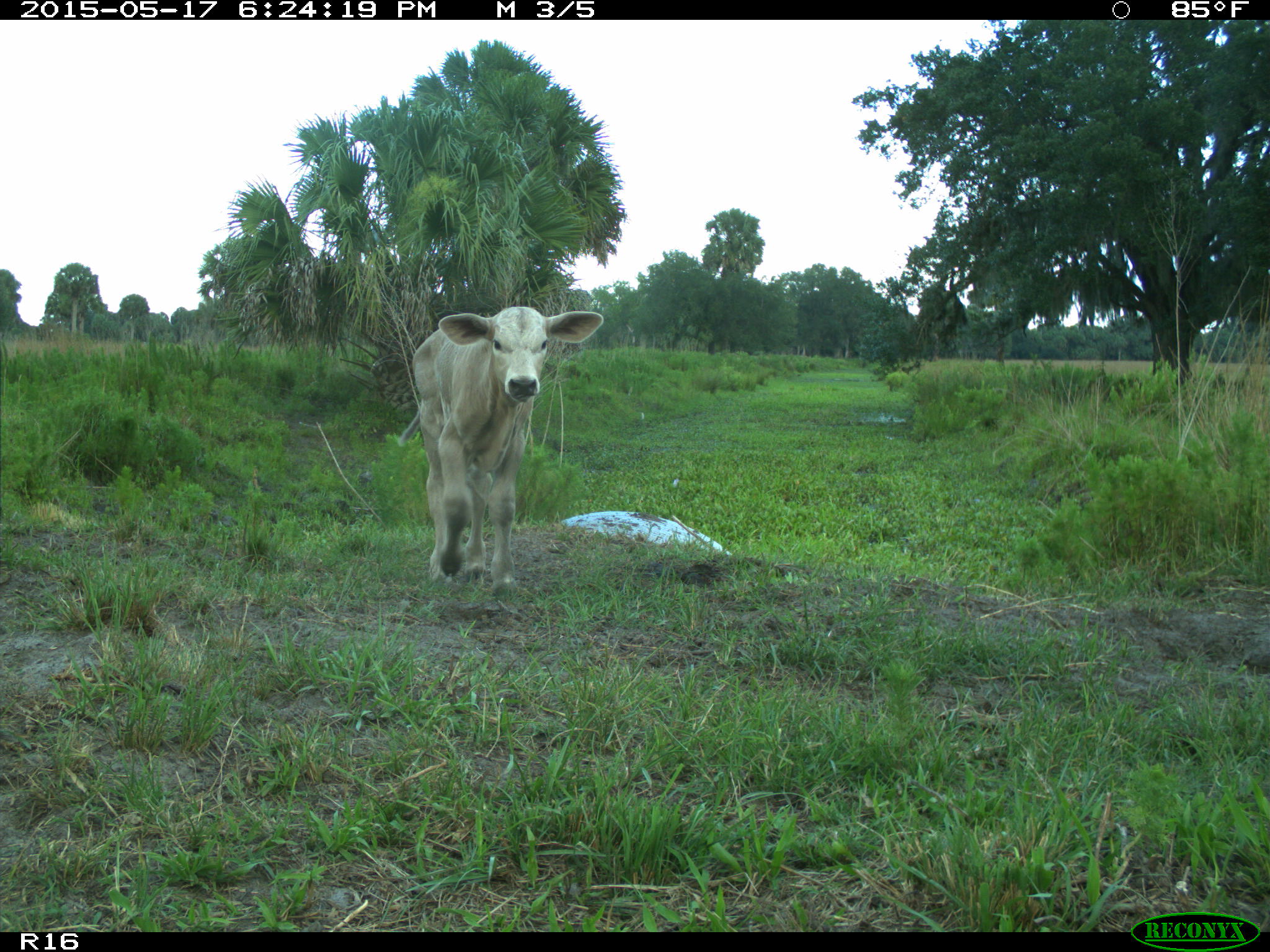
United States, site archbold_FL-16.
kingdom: Animalia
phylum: Chordata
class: Mammalia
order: Artiodactyla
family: Bovidae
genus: Bos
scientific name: Bos taurus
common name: domestic cow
Bos taurus (domestic cow).